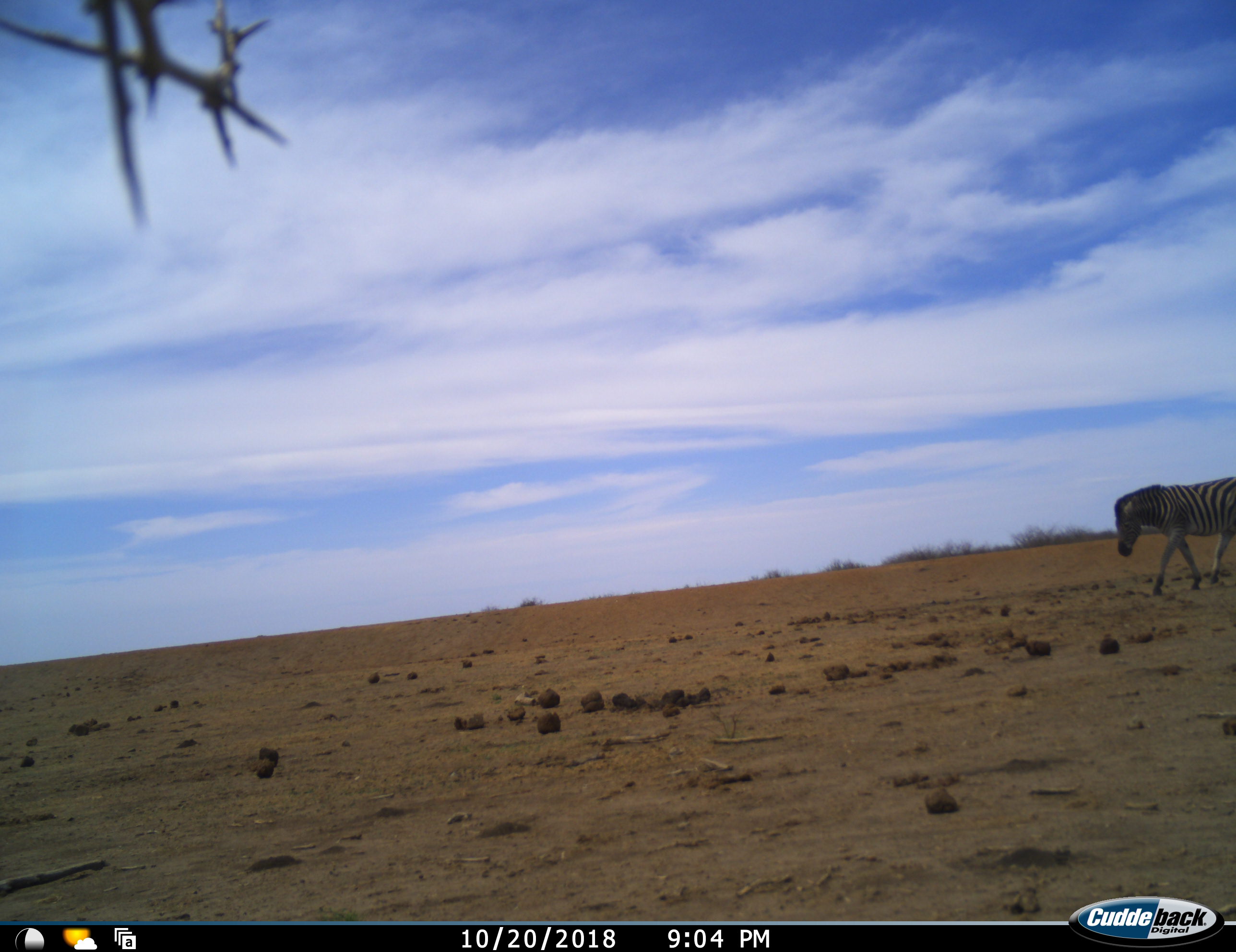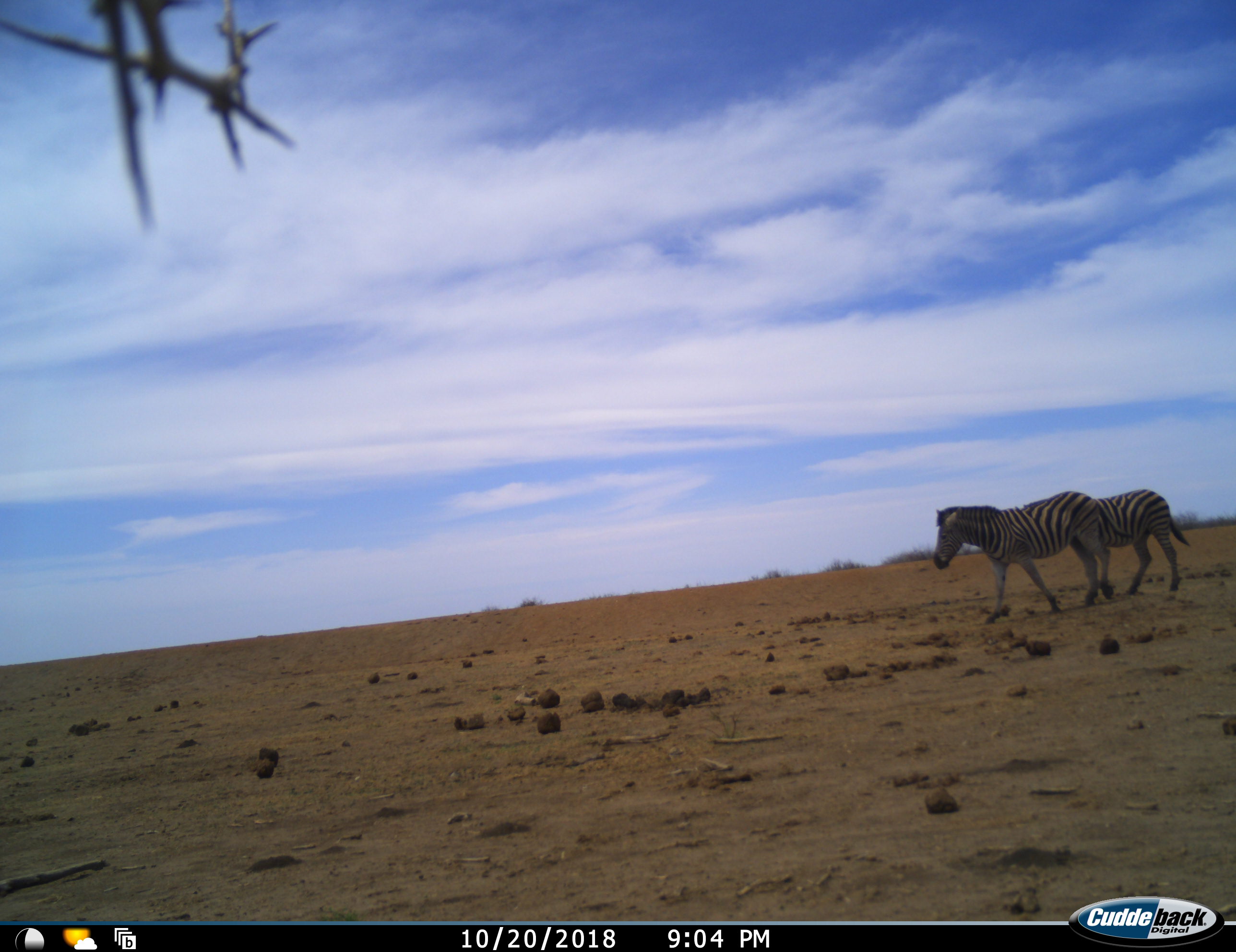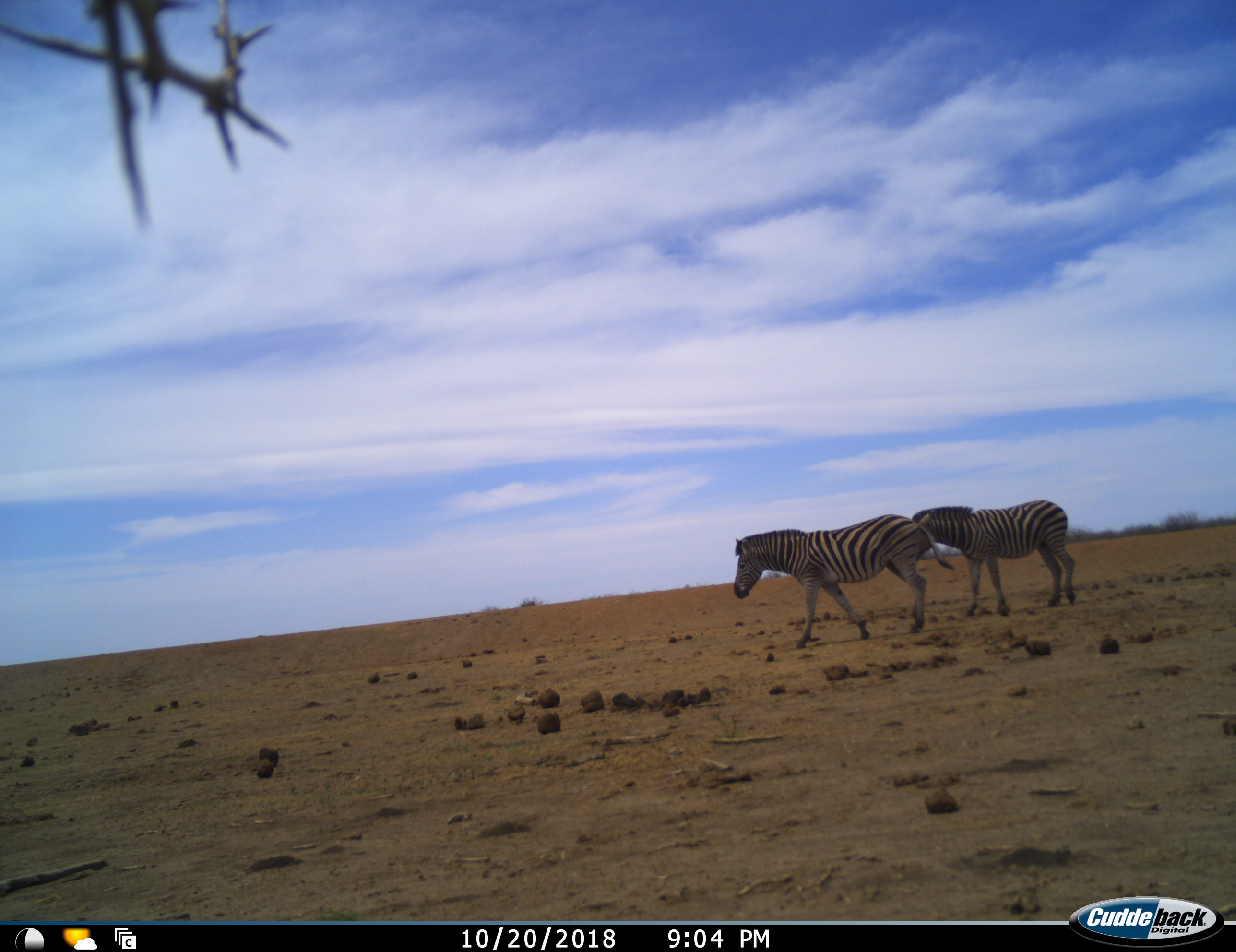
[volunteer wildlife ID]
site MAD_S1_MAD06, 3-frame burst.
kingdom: Animalia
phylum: Chordata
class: Mammalia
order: Perissodactyla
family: Equidae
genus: Equus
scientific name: Equus quagga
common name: plains zebra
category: zebraplains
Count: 2.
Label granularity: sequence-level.